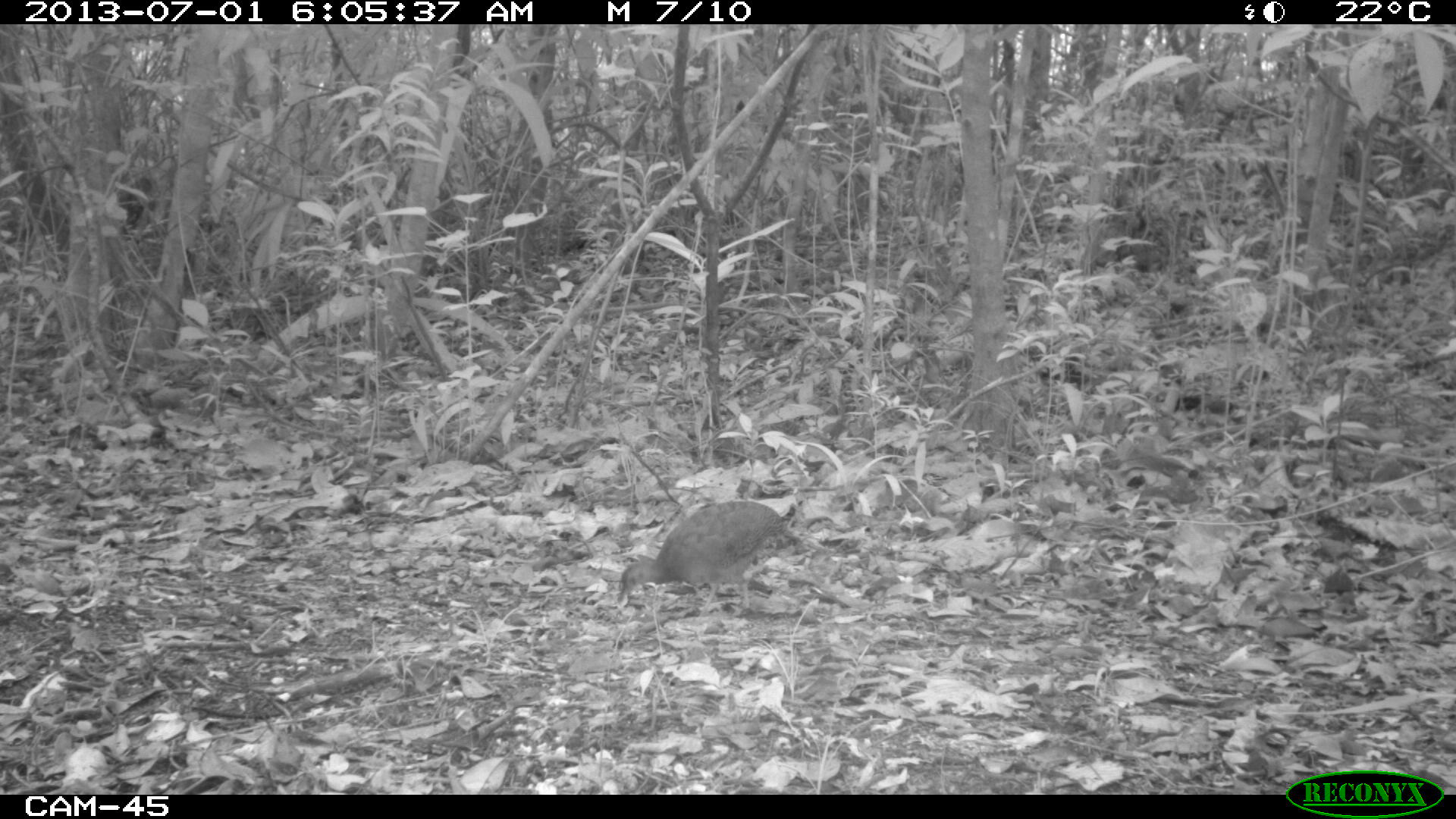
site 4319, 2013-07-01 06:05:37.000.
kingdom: Animalia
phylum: Chordata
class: Aves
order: Tinamiformes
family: Tinamidae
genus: Tinamus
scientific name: Tinamus major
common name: great tinamou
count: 1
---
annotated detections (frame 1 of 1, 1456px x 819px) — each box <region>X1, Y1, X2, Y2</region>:
tinamus major: <region>615, 500, 803, 619</region>